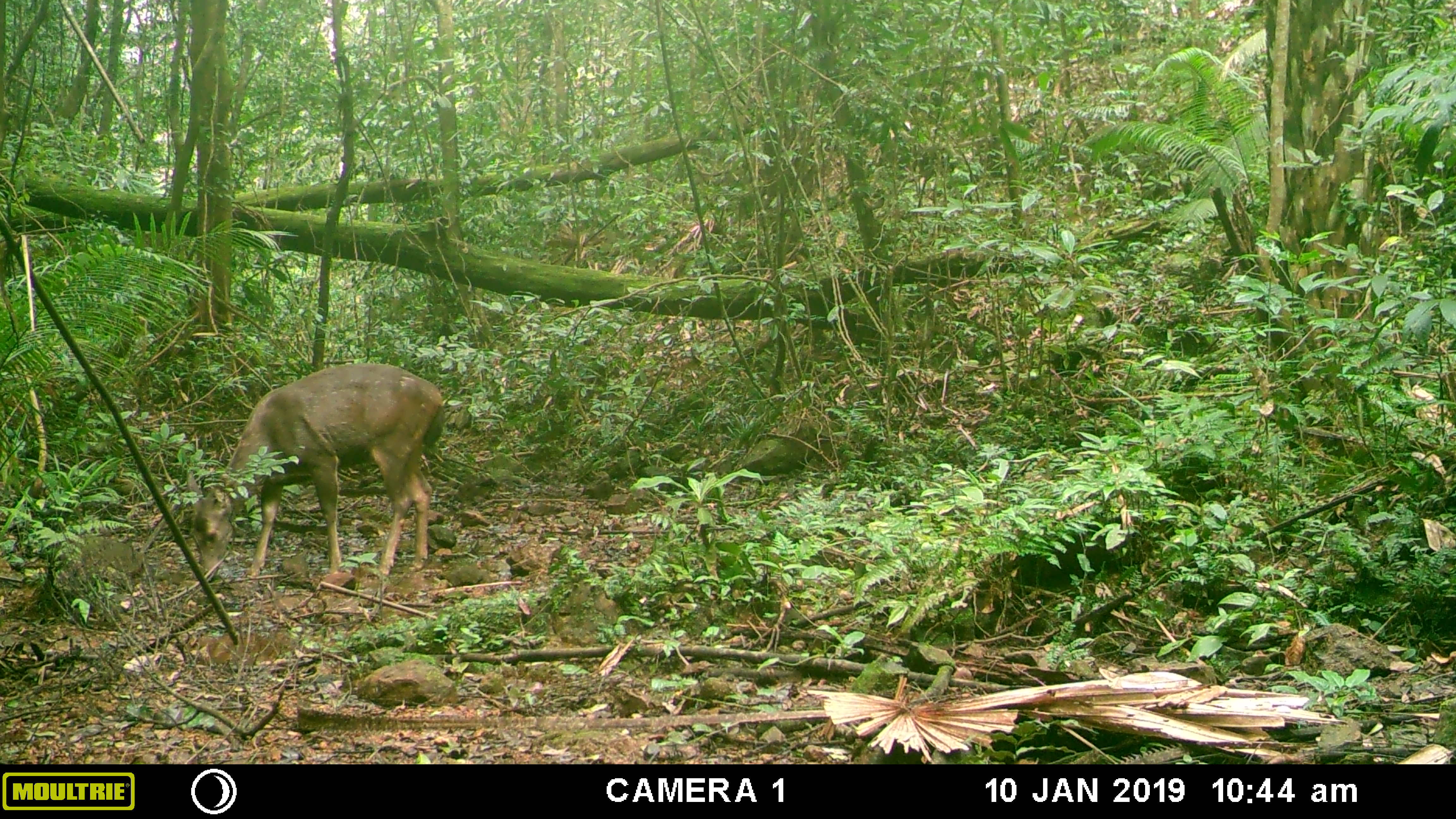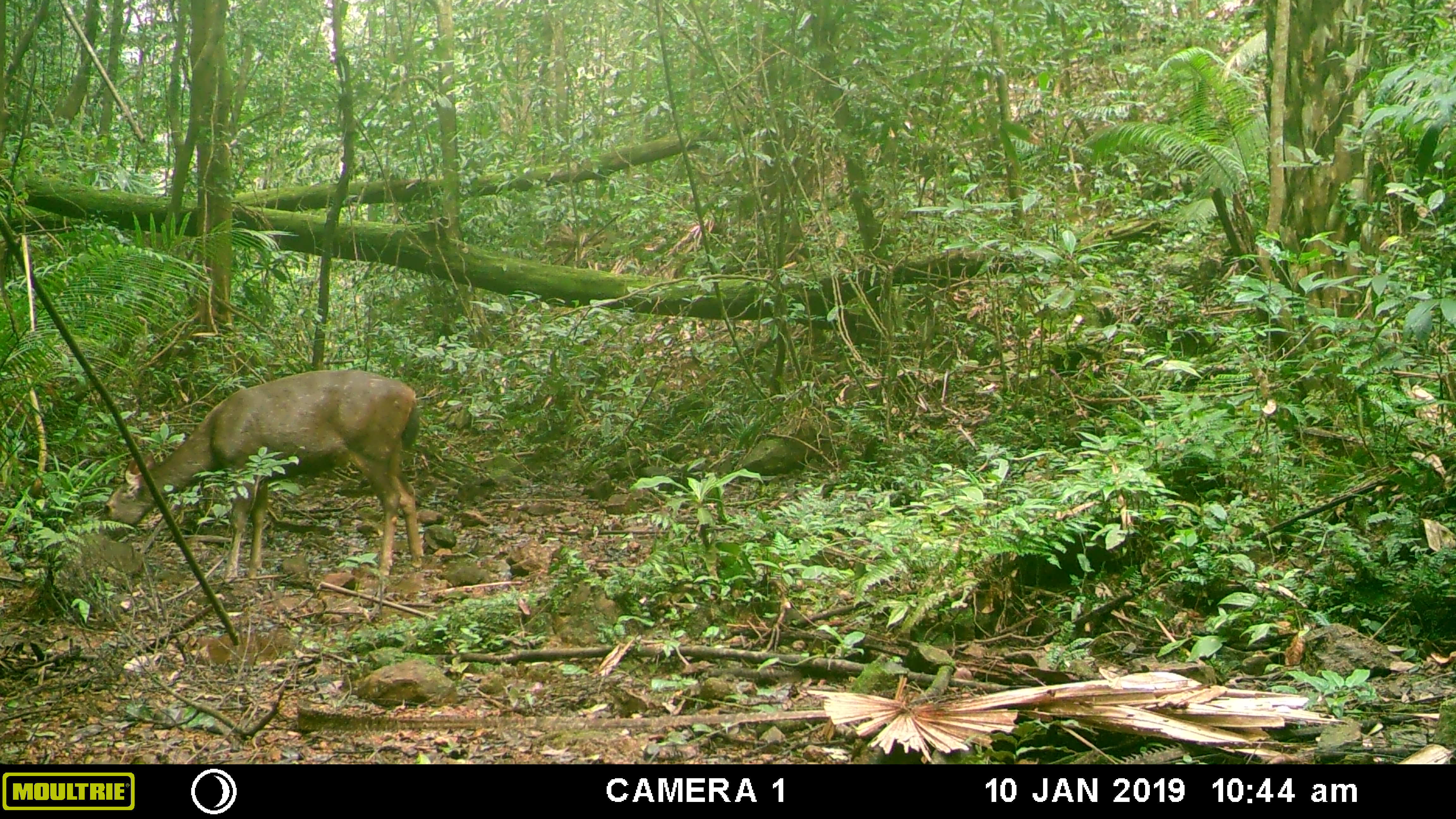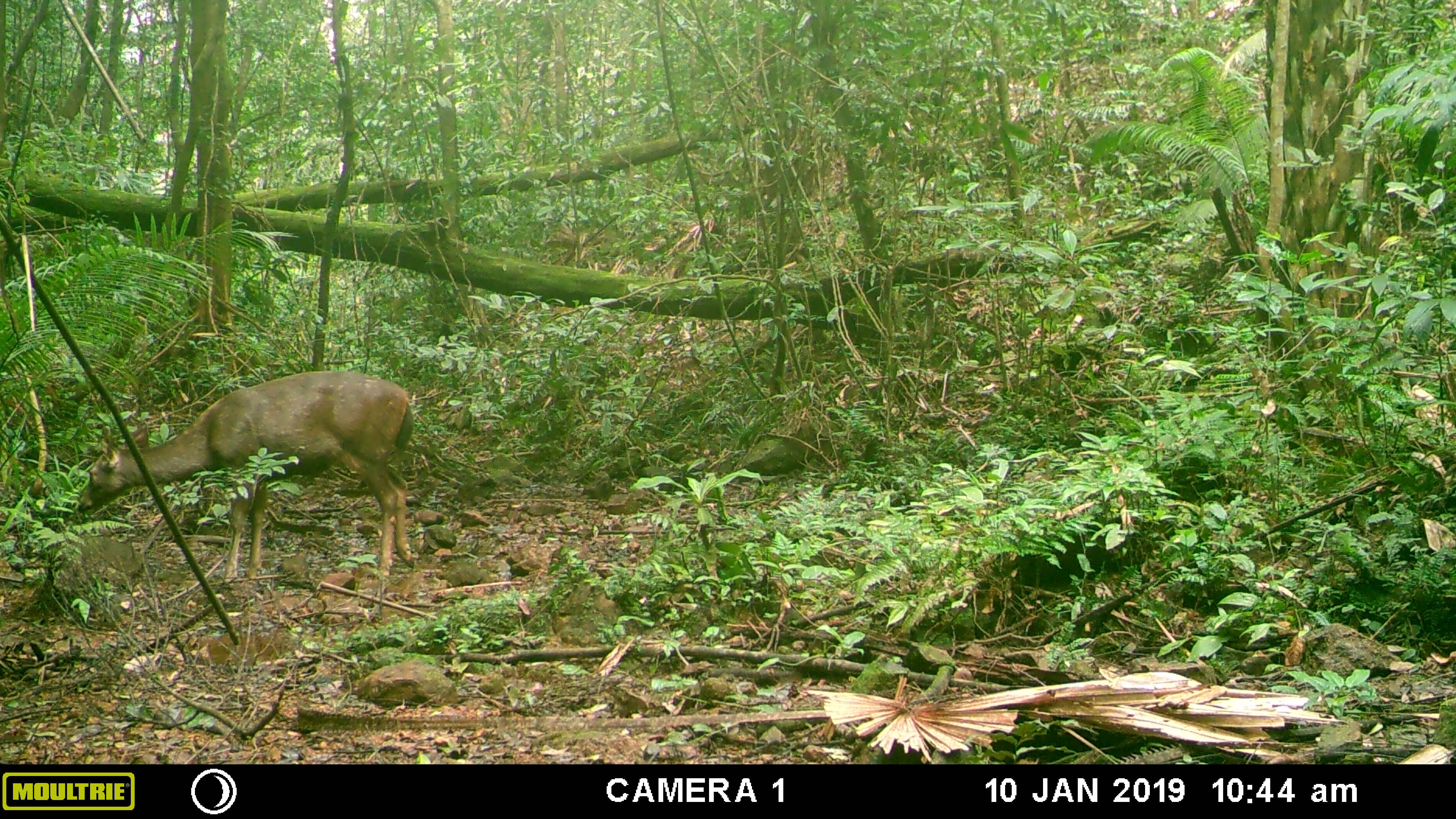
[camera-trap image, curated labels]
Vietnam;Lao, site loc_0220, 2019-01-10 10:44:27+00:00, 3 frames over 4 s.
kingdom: Animalia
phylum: Chordata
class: Mammalia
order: Artiodactyla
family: Cervidae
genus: Rusa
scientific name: Rusa unicolor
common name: sambar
Sambar (Rusa unicolor). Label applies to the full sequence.